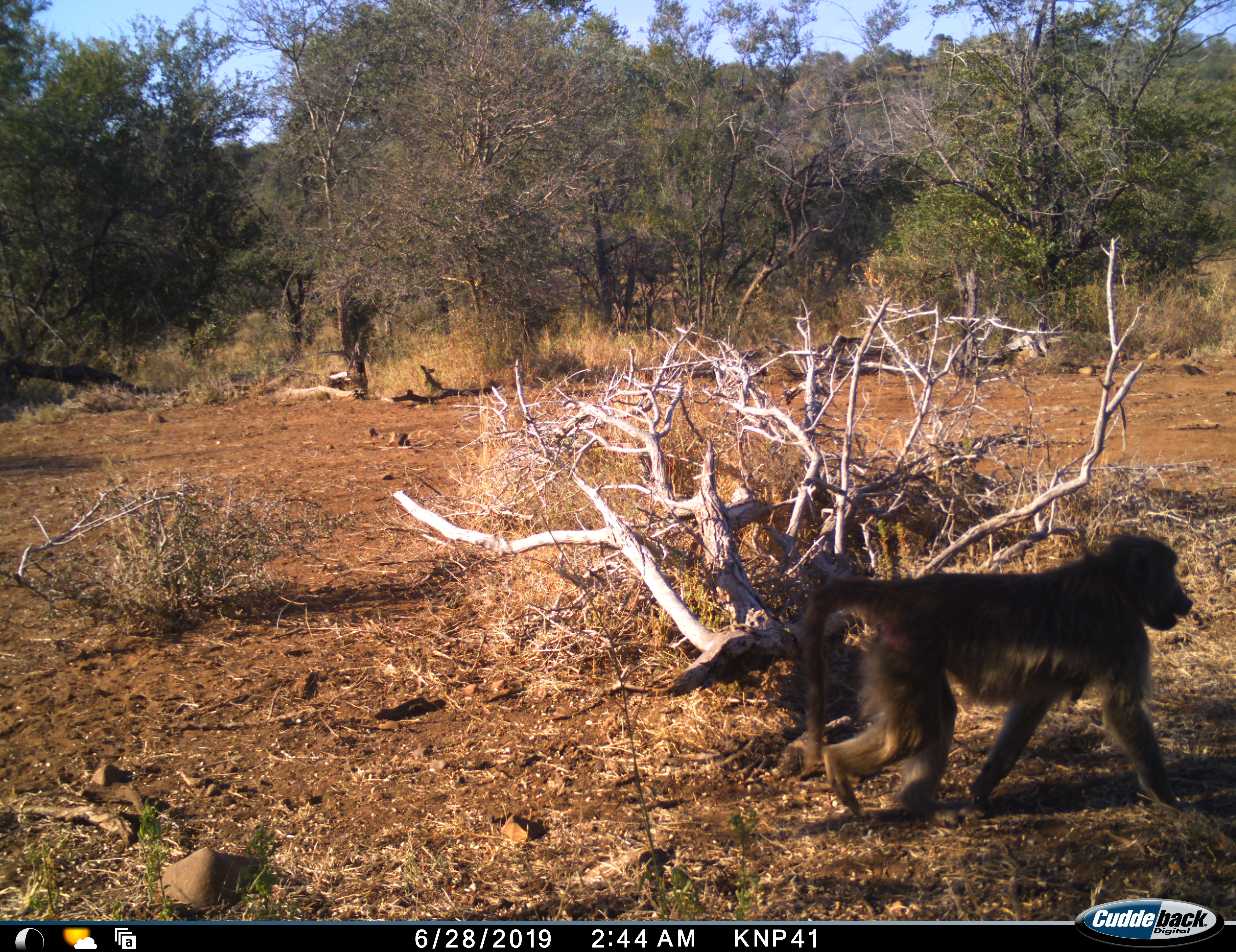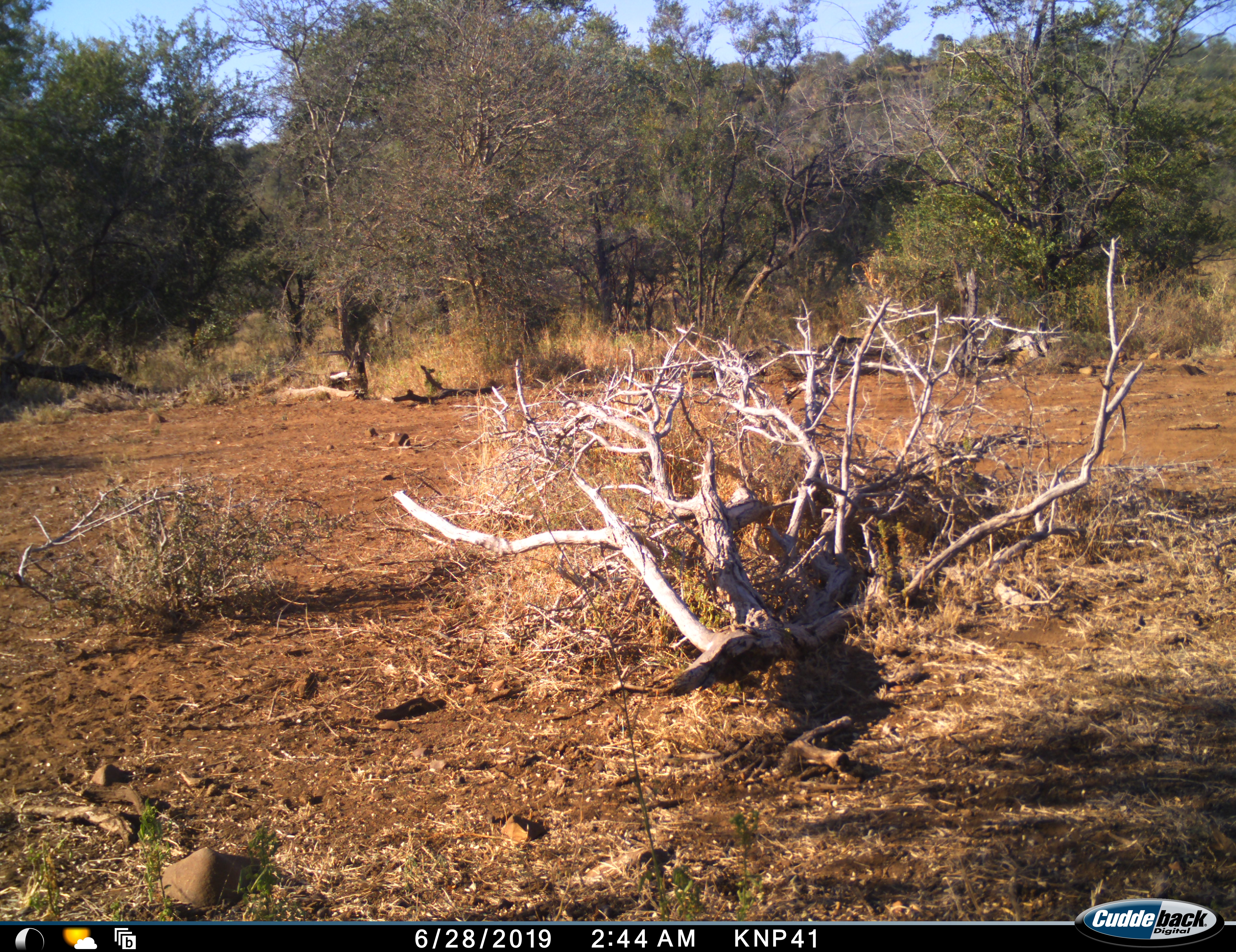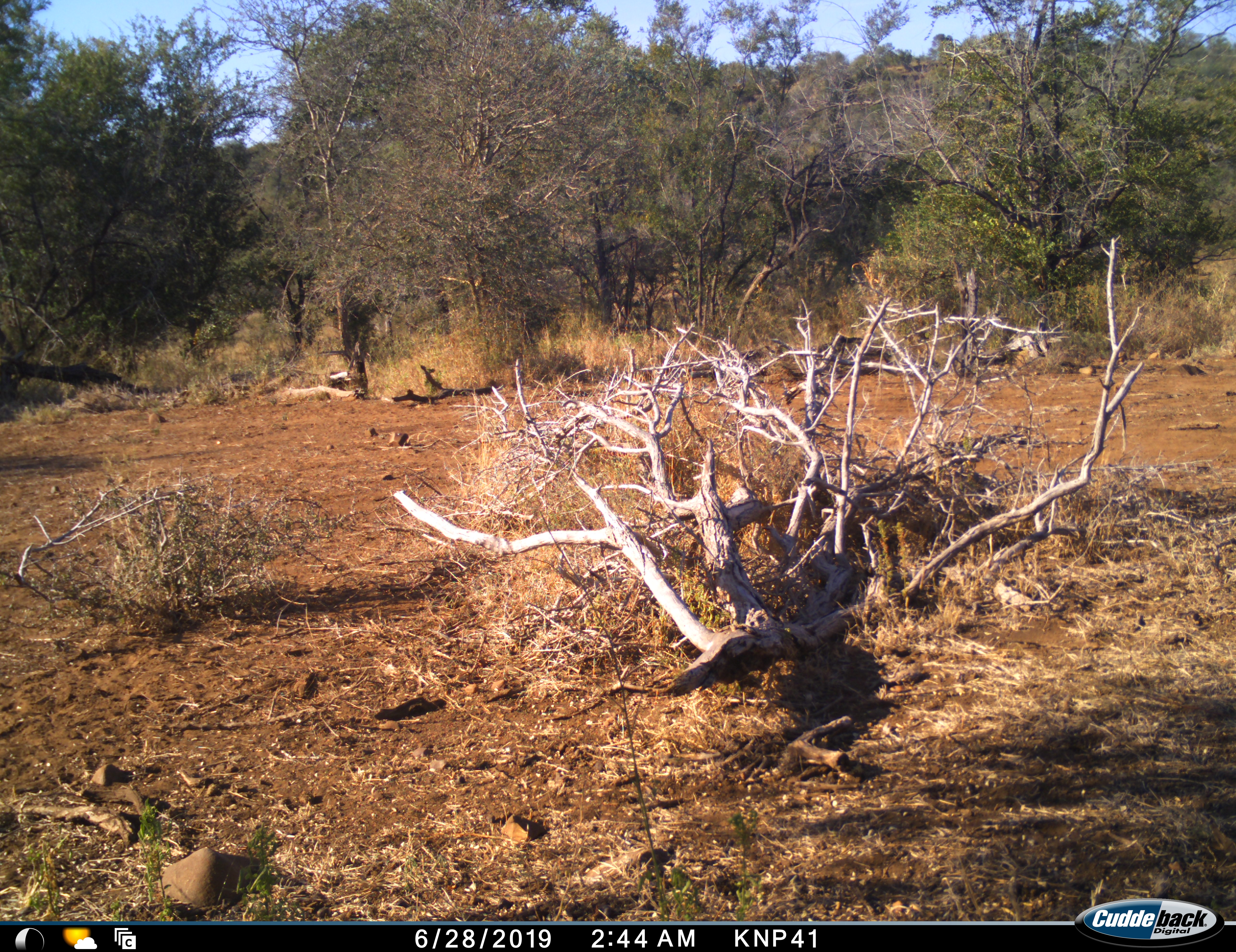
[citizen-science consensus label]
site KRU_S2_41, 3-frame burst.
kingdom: Animalia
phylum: Chordata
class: Mammalia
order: Primates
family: Cercopithecidae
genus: Papio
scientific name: Papio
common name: baboon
Baboon (Papio), count 1. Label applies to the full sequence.